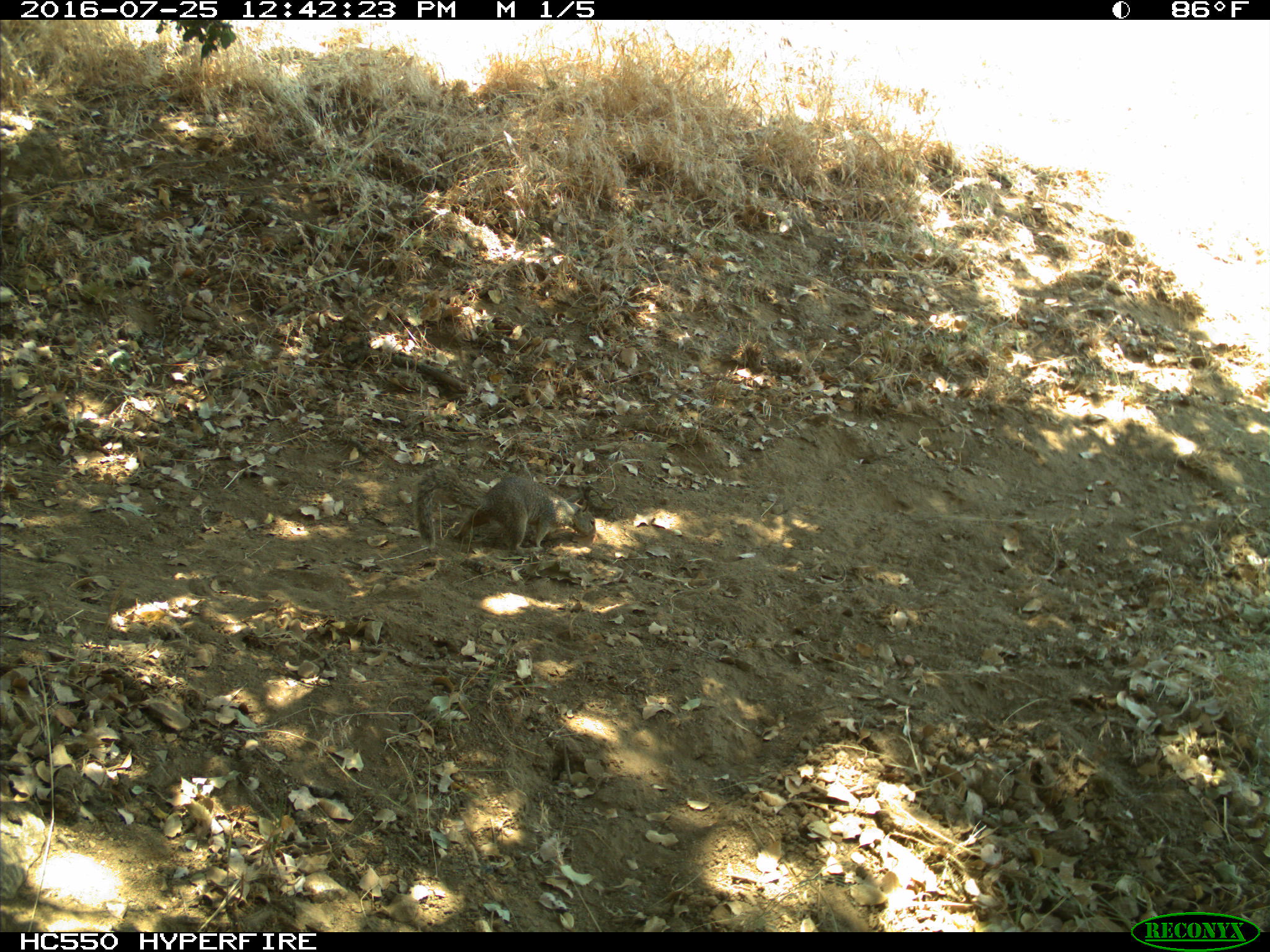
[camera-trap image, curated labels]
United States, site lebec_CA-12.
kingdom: Animalia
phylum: Chordata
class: Mammalia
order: Rodentia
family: Sciuridae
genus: Otospermophilus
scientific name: Otospermophilus beecheyi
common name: california ground squirrel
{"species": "Otospermophilus beecheyi (california ground squirrel)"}